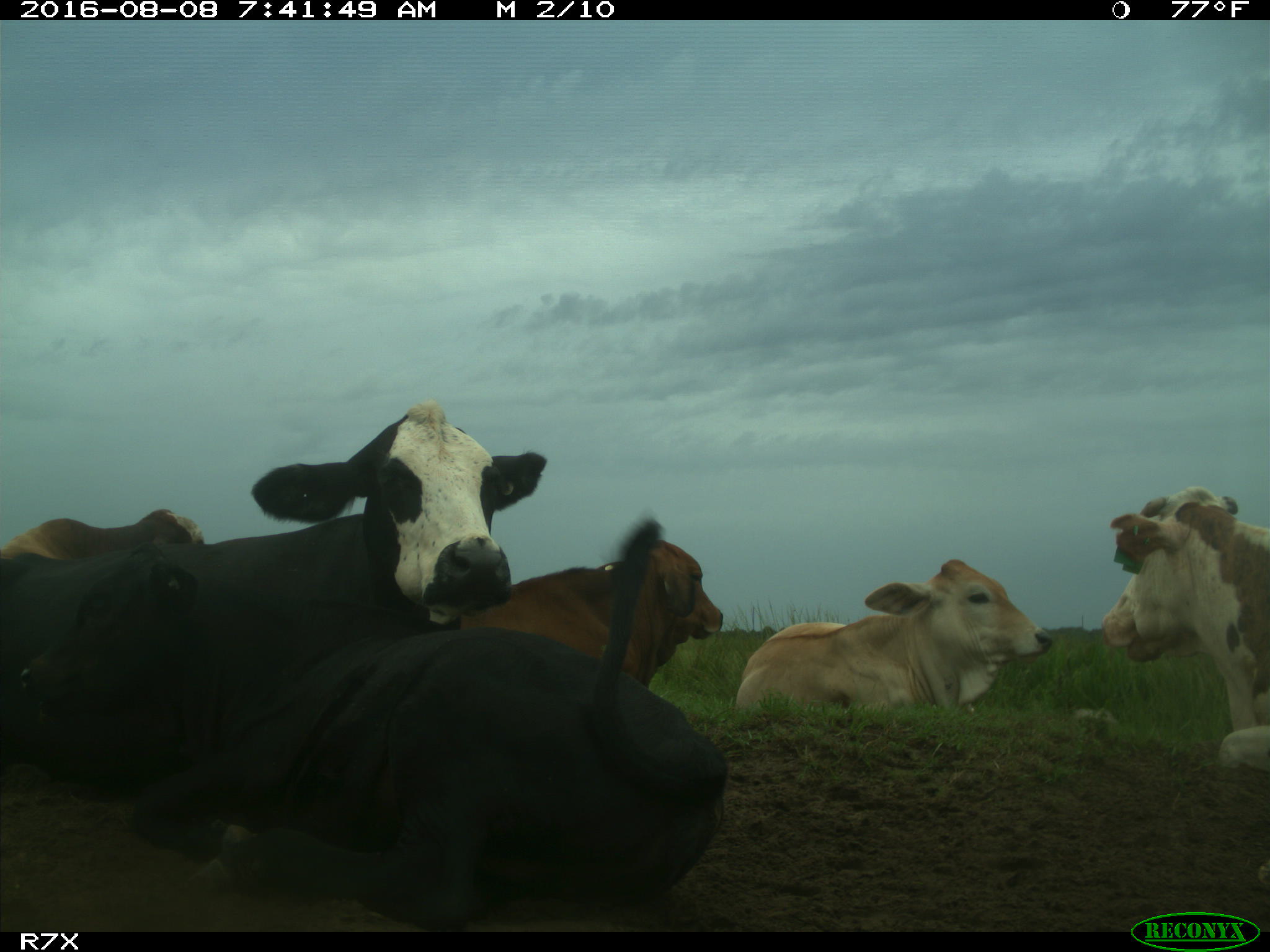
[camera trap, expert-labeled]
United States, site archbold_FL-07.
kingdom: Animalia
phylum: Chordata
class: Mammalia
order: Artiodactyla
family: Bovidae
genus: Bos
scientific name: Bos taurus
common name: domestic cow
Bos taurus (domestic cow).